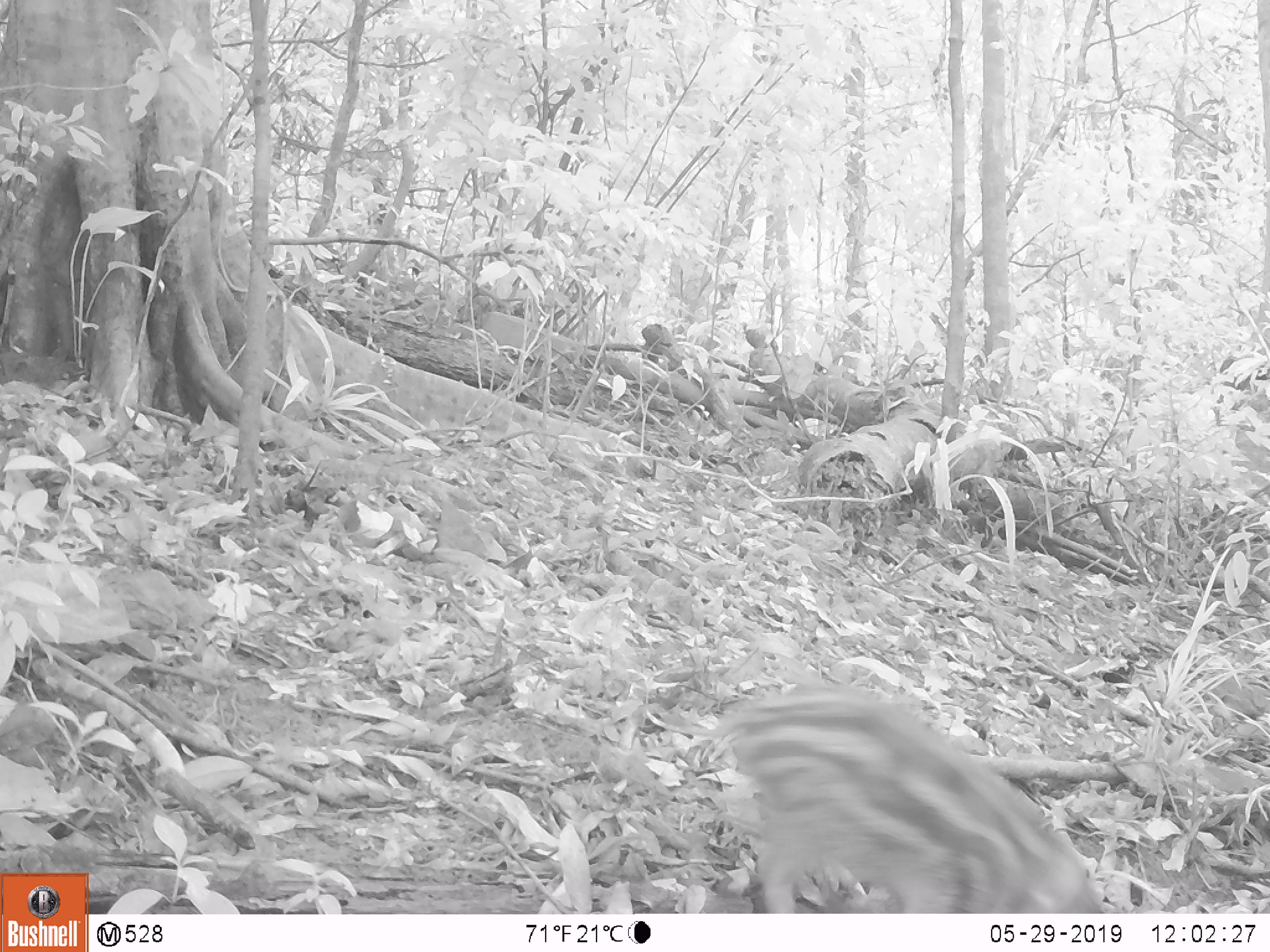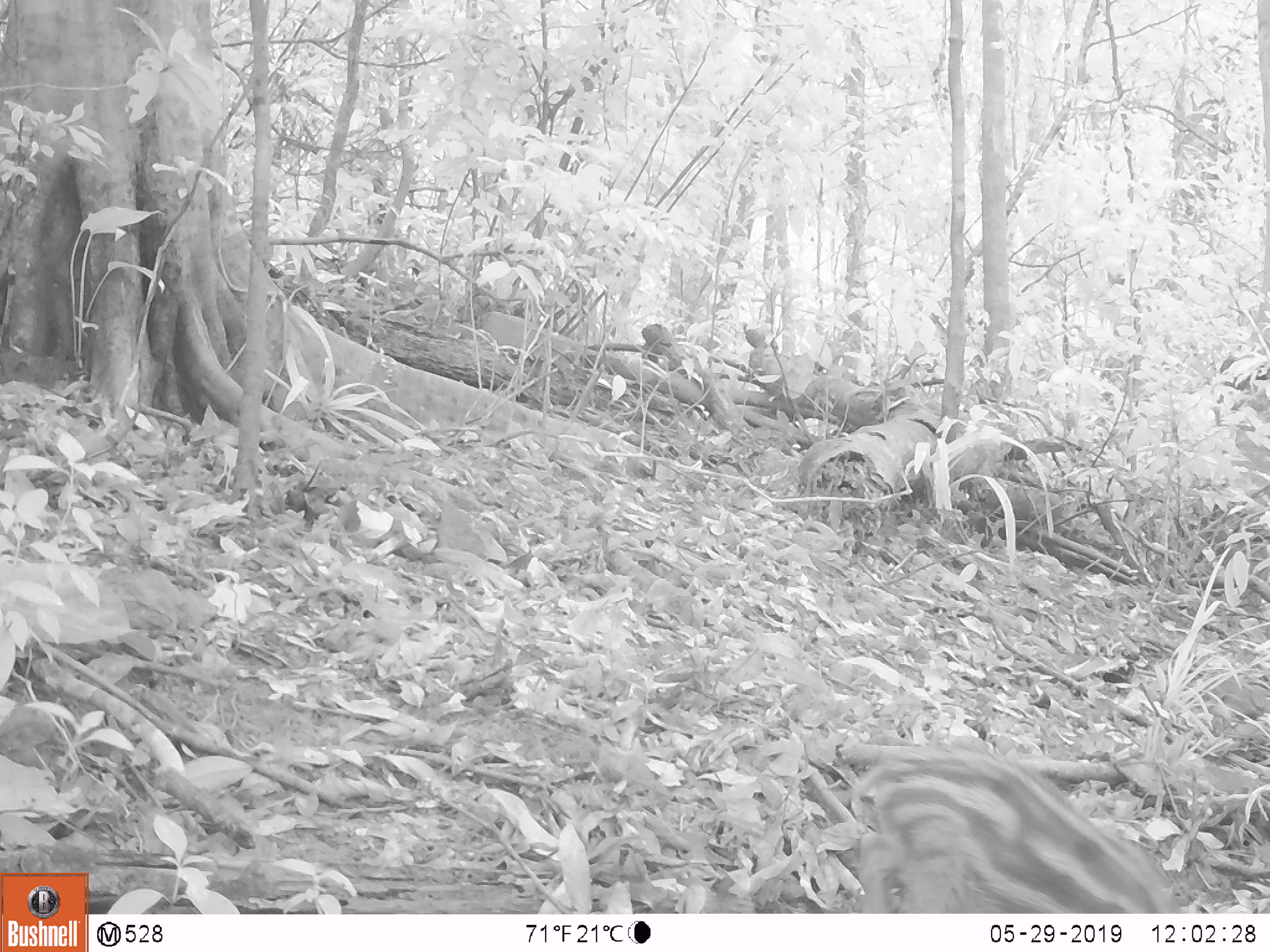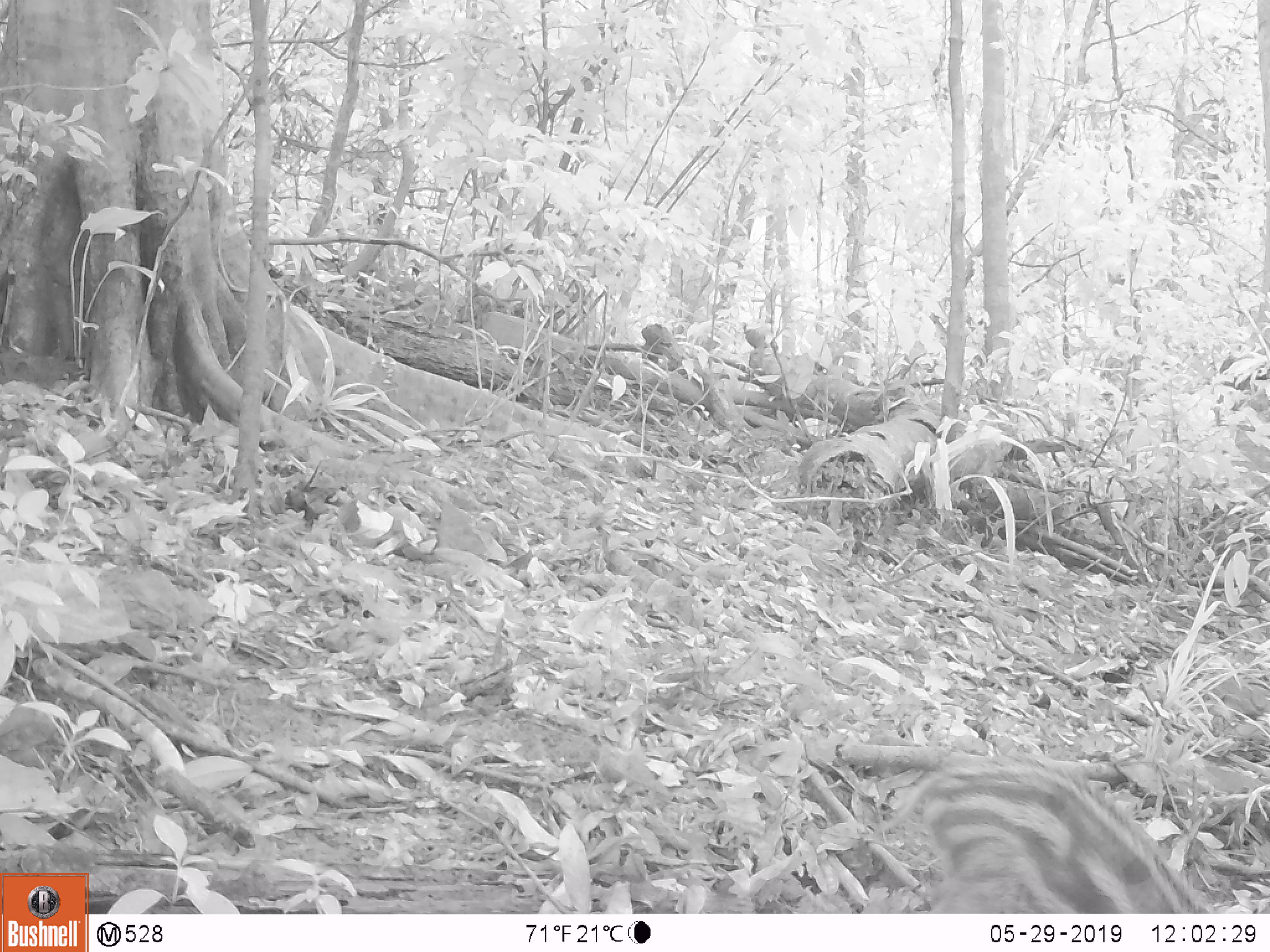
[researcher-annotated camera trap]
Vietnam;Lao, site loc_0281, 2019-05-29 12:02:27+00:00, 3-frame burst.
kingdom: Animalia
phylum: Chordata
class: Mammalia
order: Artiodactyla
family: Suidae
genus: Sus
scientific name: Sus scrofa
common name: eurasian wild pig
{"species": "eurasian wild pig (Sus scrofa)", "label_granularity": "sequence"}